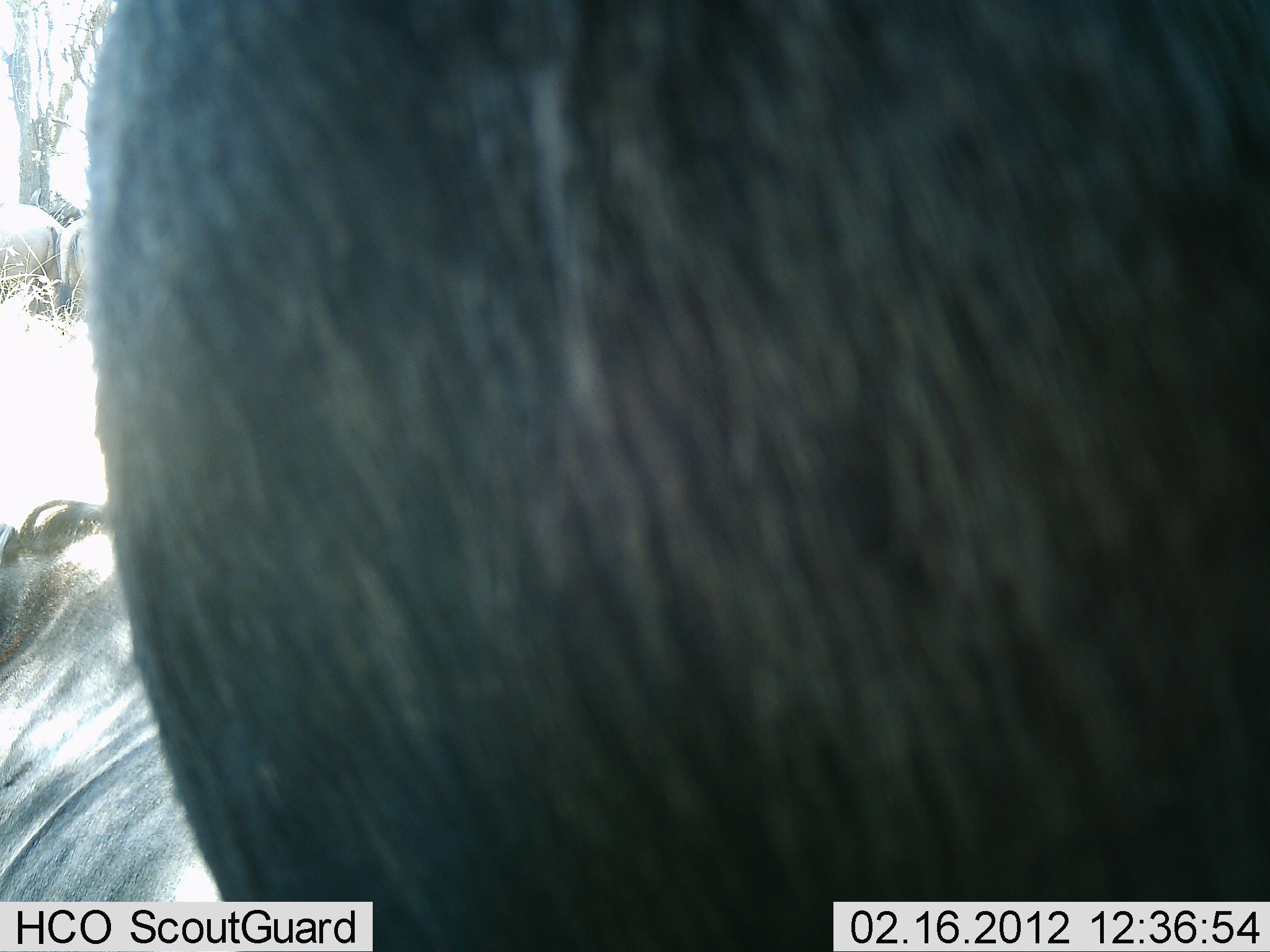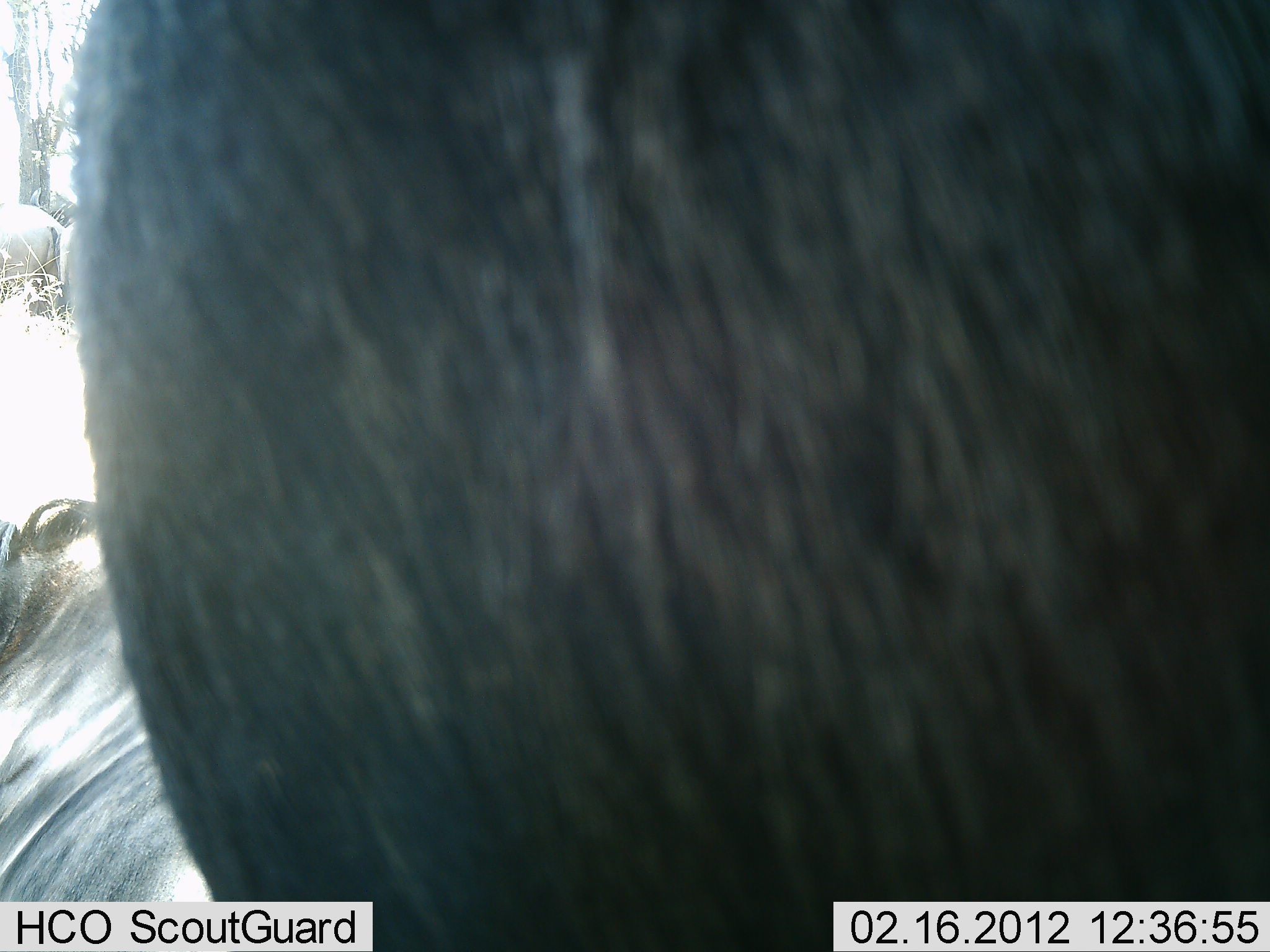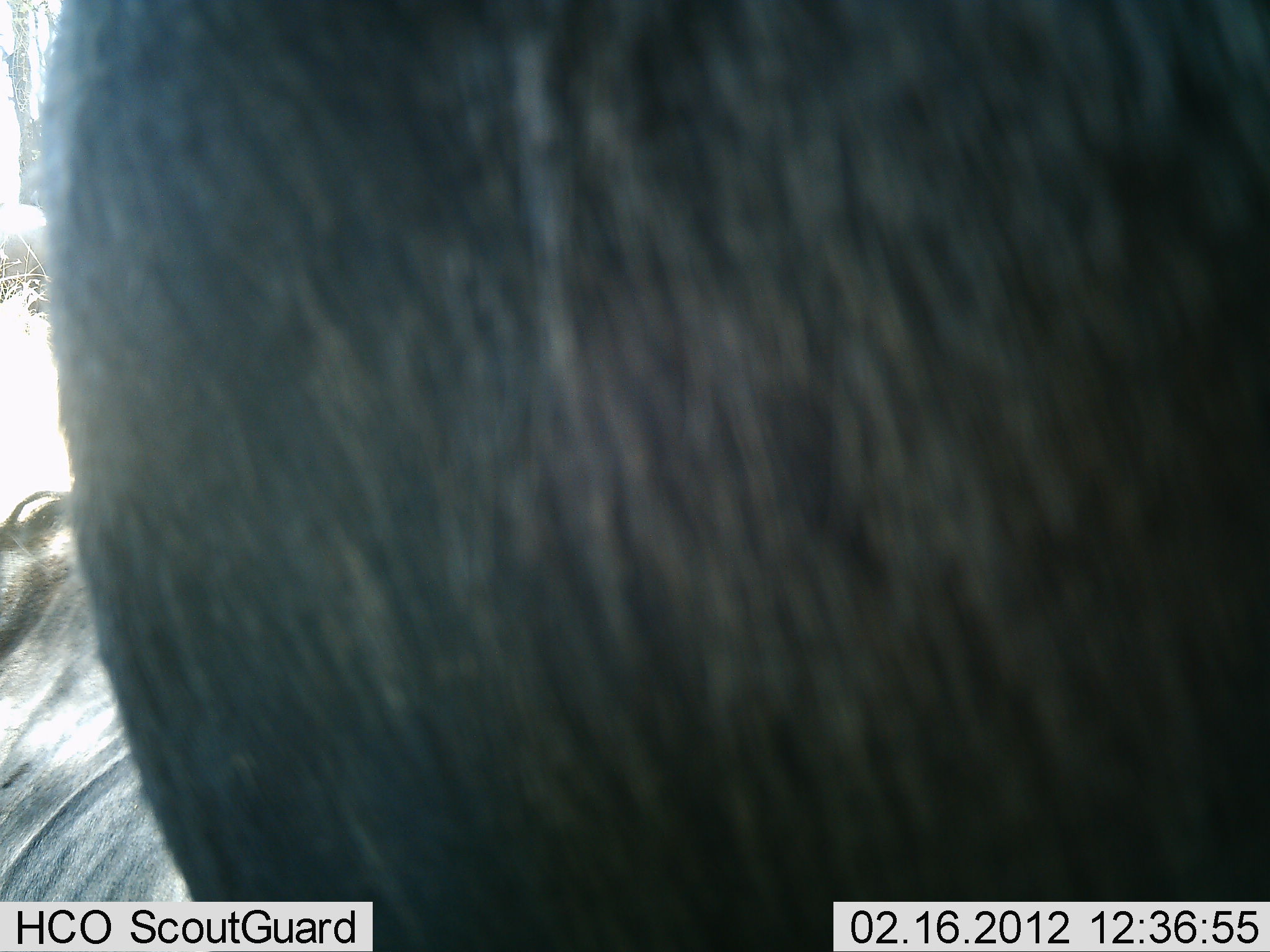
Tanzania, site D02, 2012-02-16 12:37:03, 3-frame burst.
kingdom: Animalia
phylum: Chordata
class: Mammalia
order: Artiodactyla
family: Bovidae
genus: Syncerus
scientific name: Syncerus caffer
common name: cape buffalo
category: buffalo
Buffalo (cape buffalo) (Syncerus caffer), count 2. Behavior (volunteer vote fractions): standing 89%, resting 56%, moving 11%, interacting 11%. Young present (vote fraction): 0%. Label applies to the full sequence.